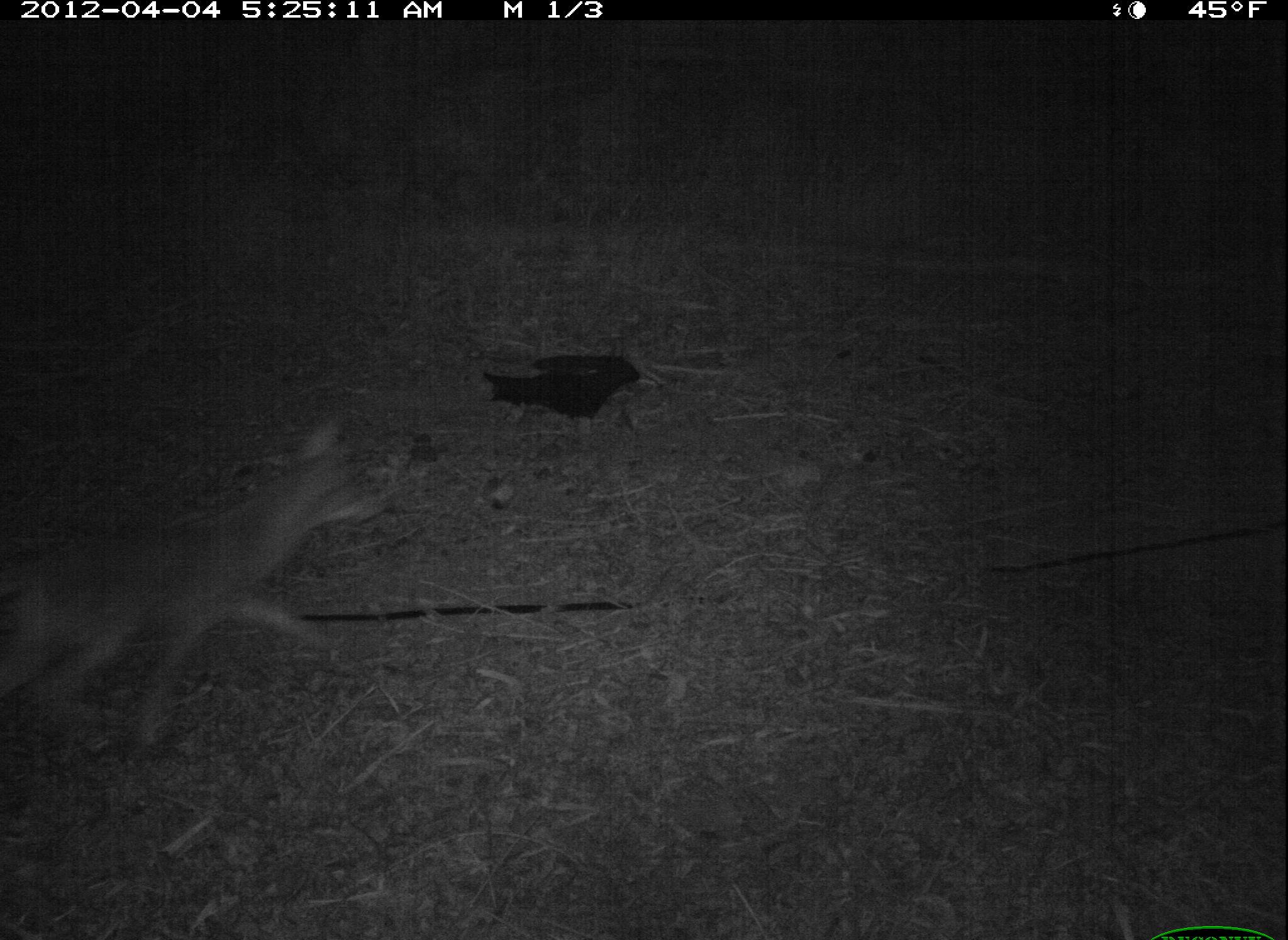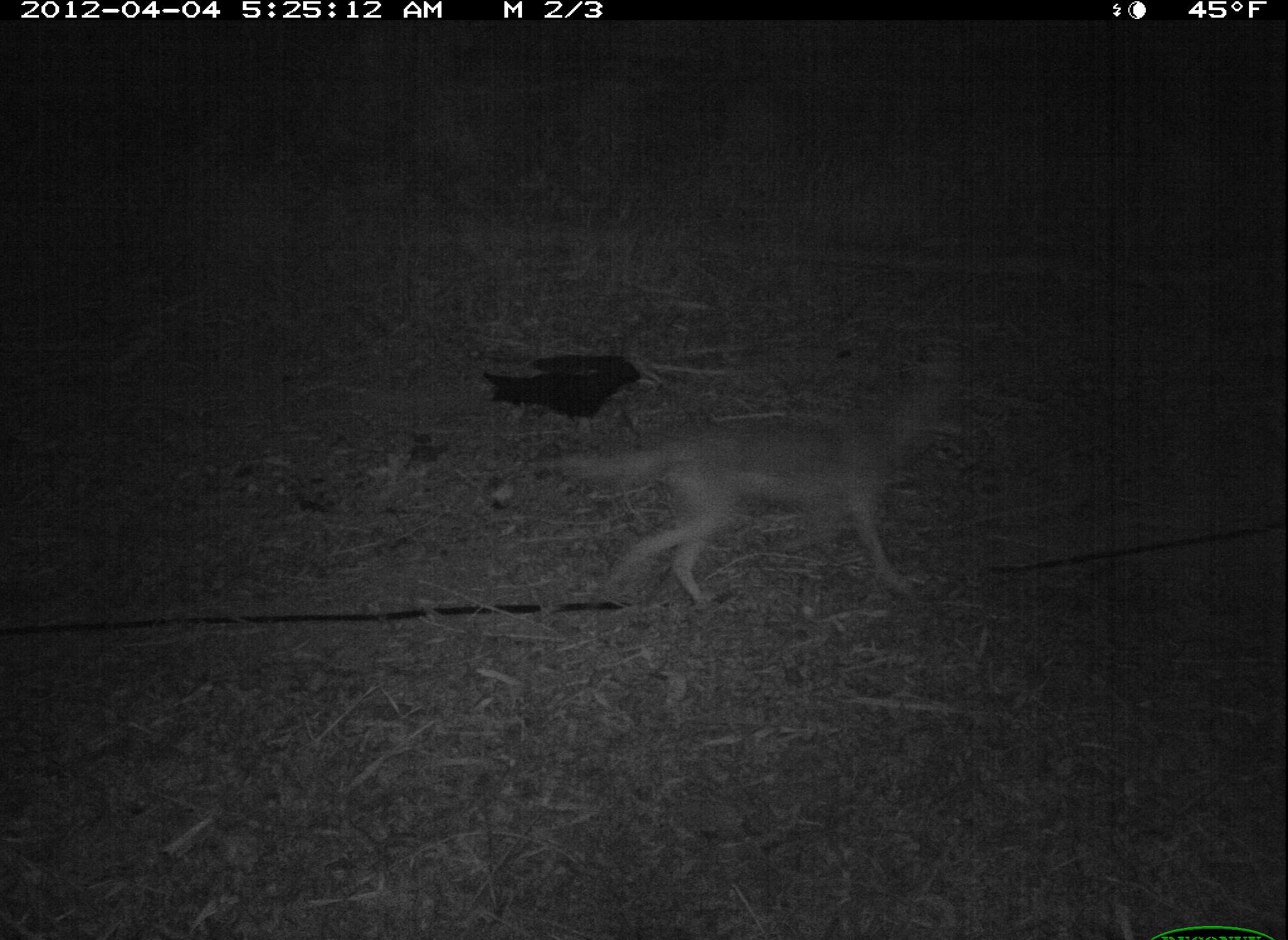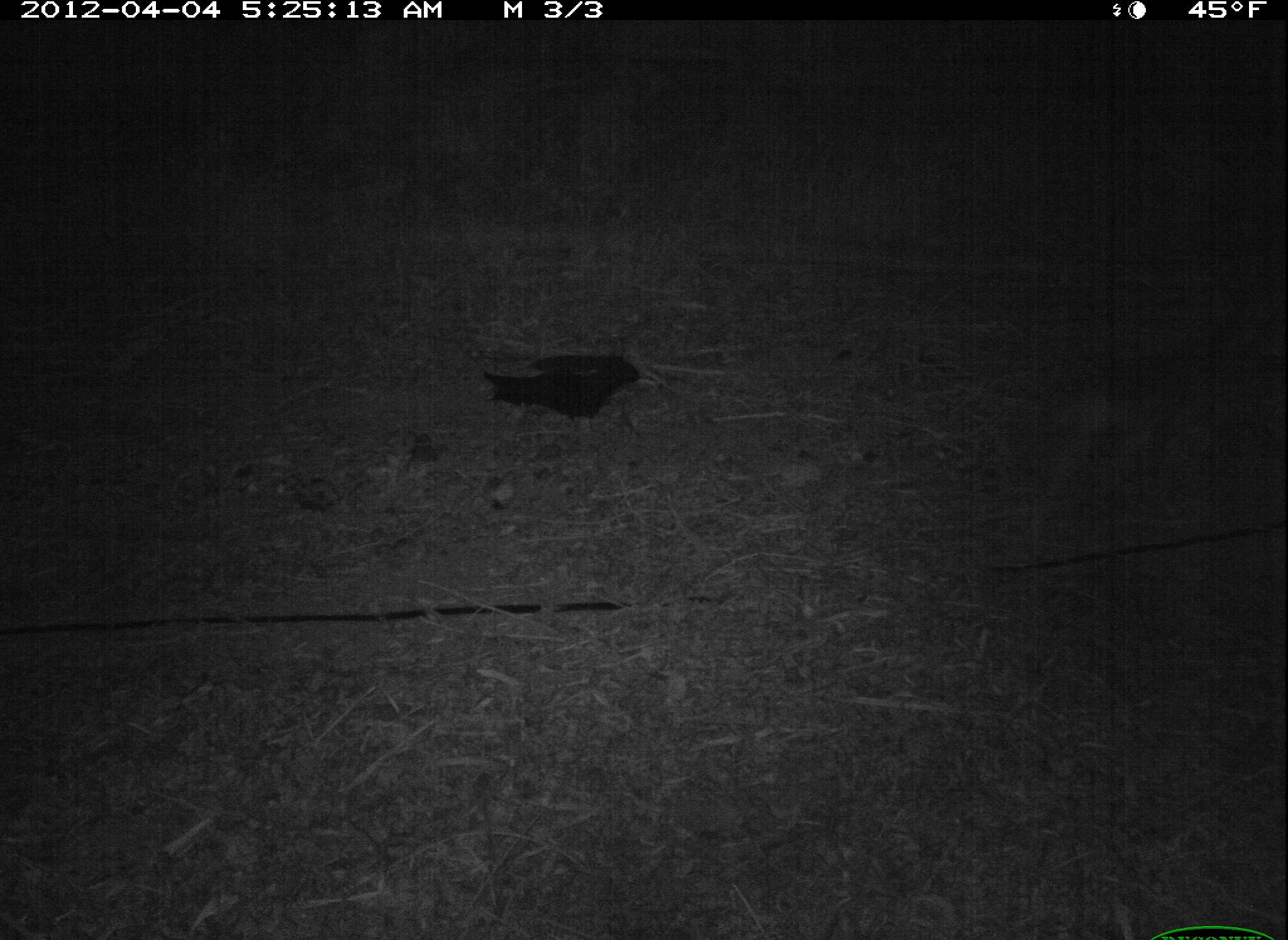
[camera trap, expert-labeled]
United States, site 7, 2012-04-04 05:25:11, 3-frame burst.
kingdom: Animalia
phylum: Chordata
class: Mammalia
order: Carnivora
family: Canidae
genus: Canis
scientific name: Canis latrans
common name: coyote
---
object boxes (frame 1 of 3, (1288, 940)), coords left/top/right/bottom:
coyote: 11/408/390/772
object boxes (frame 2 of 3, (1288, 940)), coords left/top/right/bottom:
coyote: 562/343/977/617